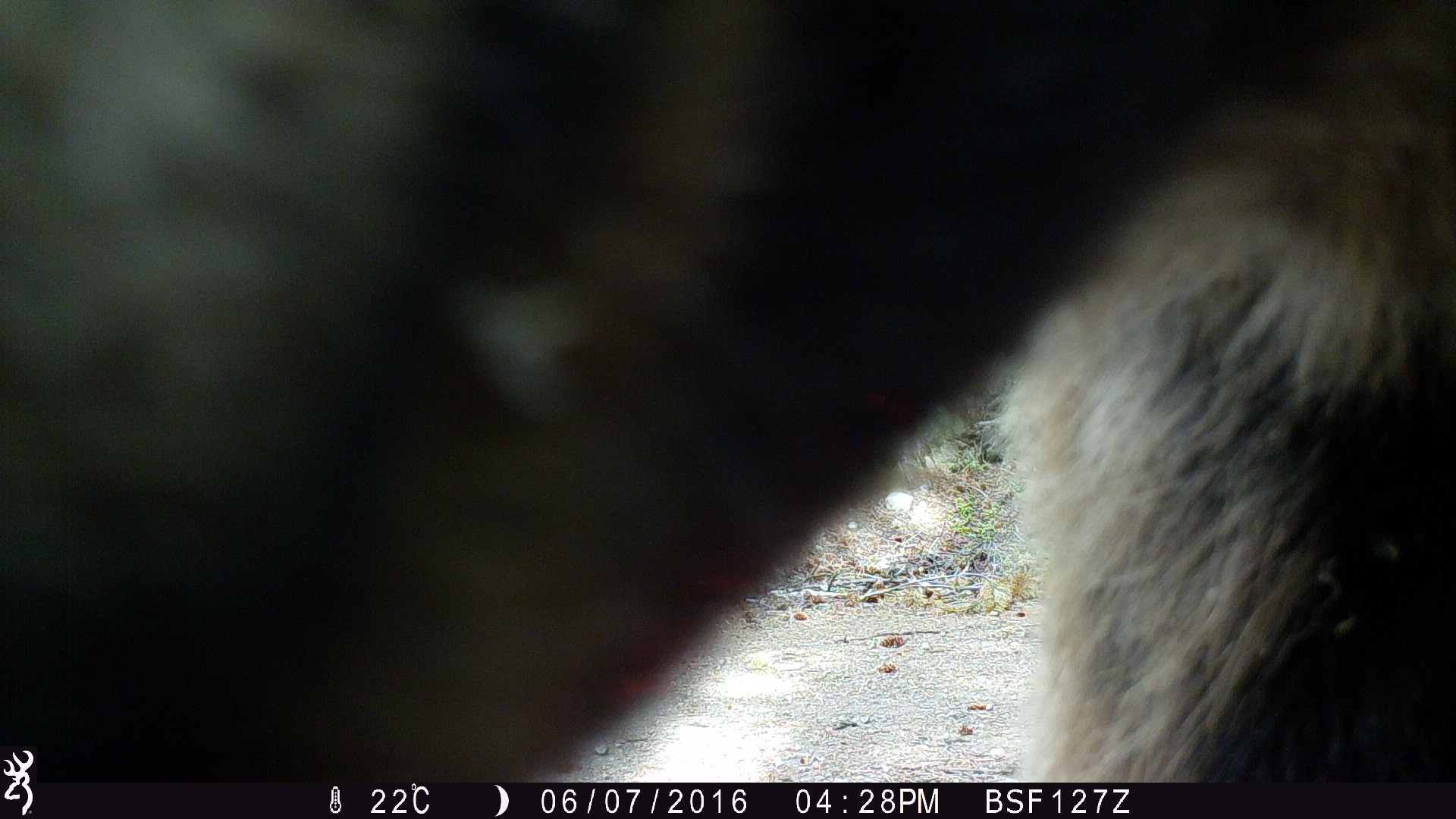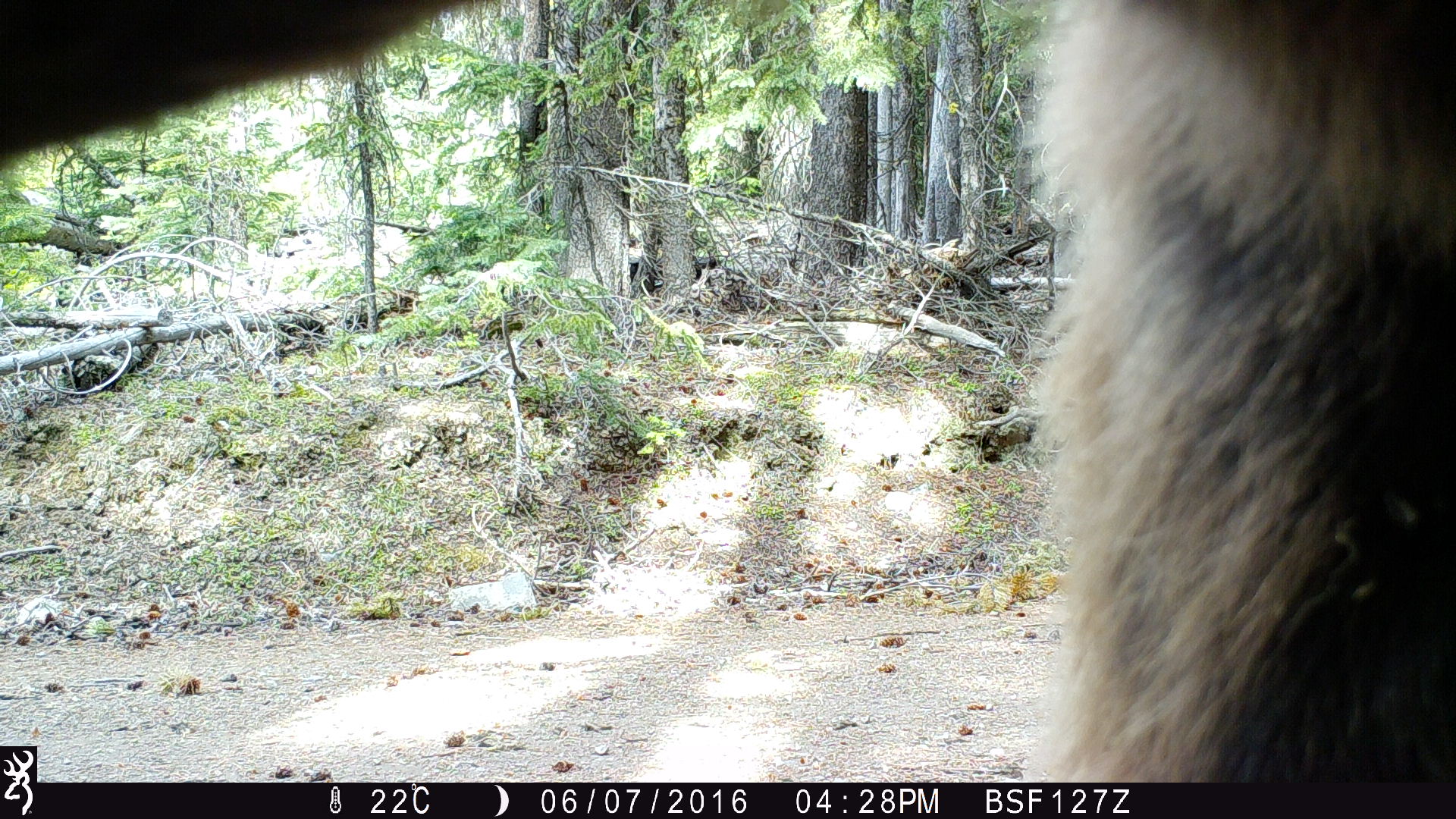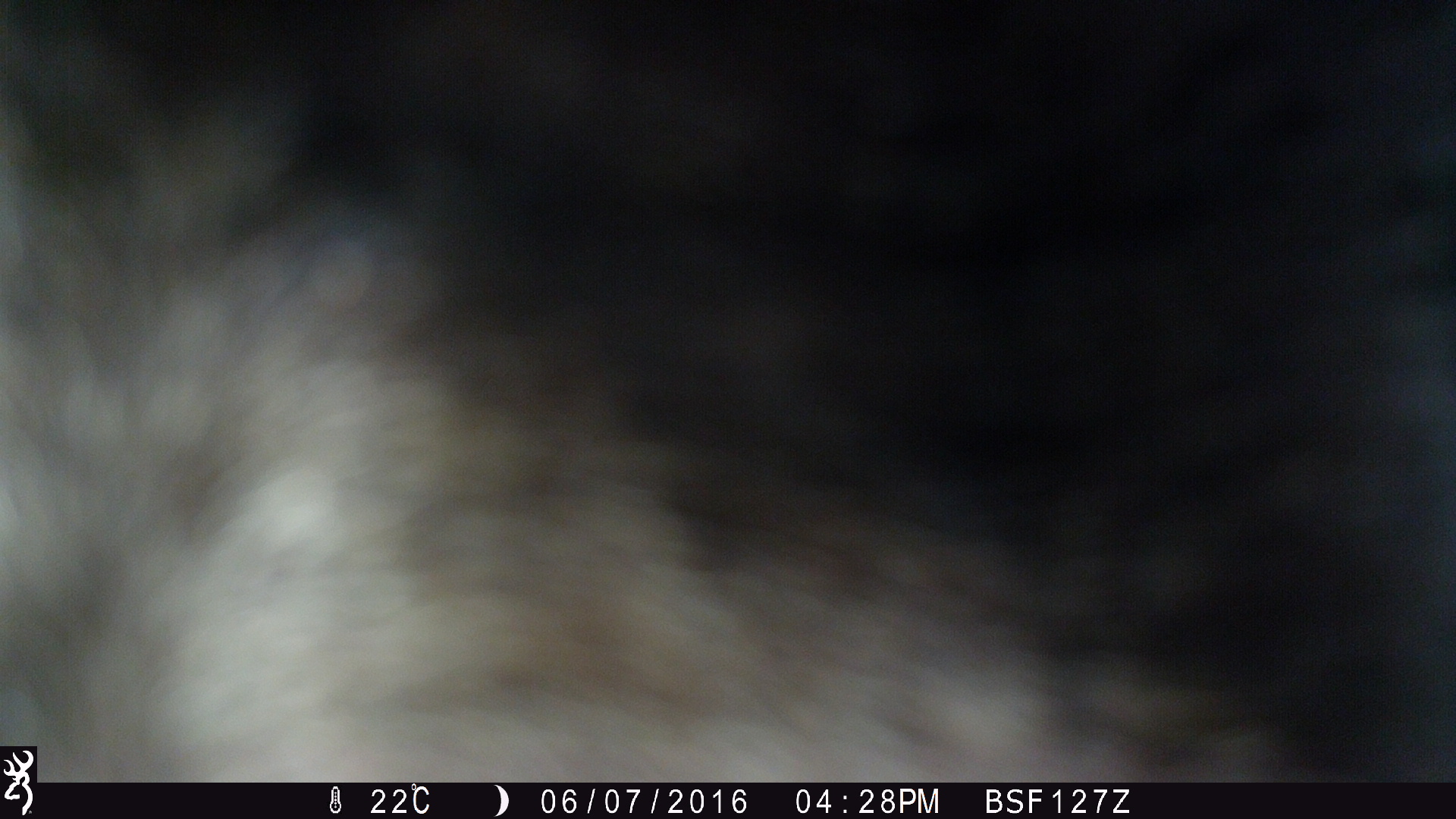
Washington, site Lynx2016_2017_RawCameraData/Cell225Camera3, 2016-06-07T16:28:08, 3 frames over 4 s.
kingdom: Animalia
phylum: Chordata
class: Mammalia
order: Carnivora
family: Ursidae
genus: Ursus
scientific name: Ursus americanus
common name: american black bear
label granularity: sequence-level